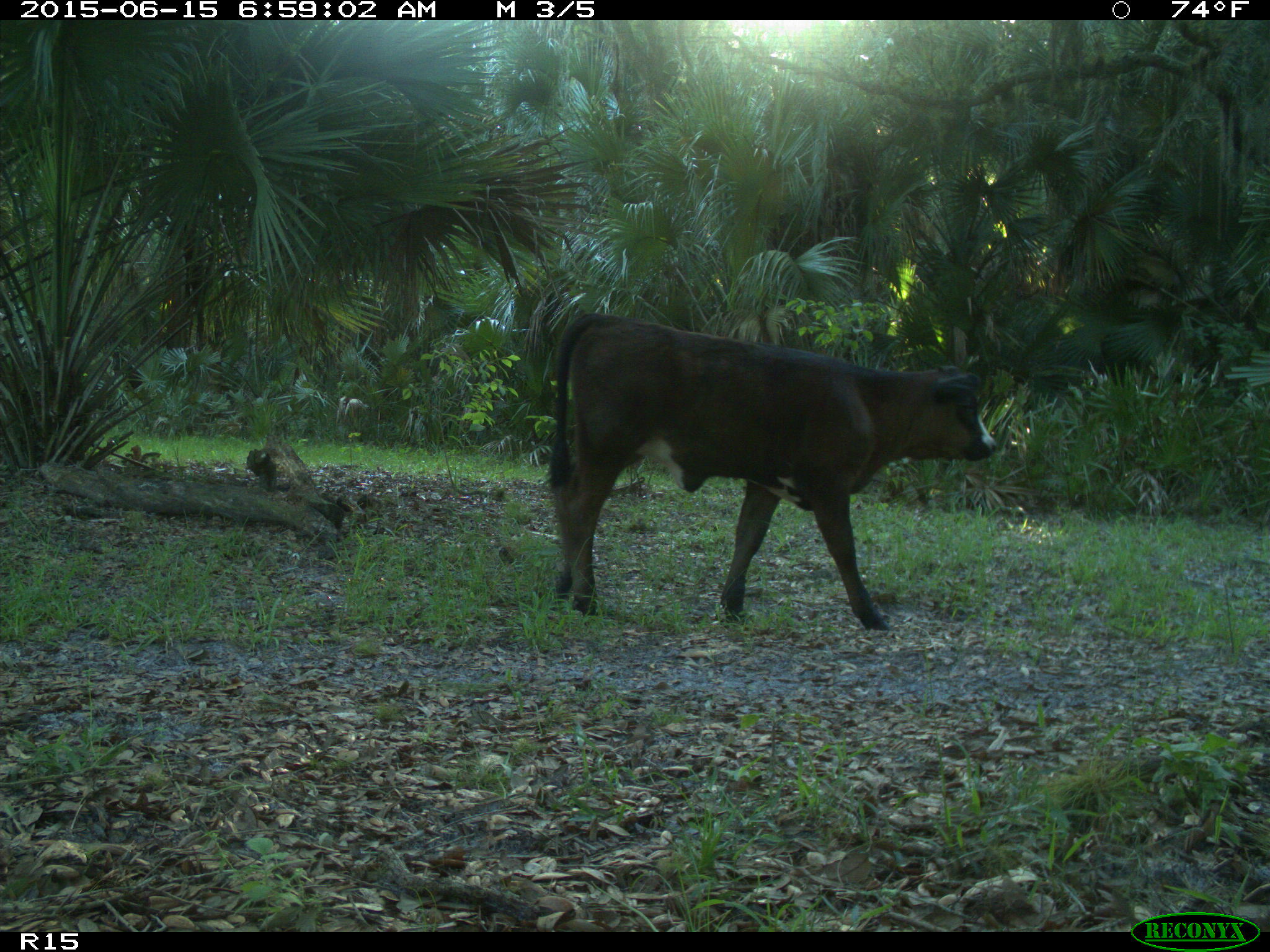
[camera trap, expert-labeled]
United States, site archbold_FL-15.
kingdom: Animalia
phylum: Chordata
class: Mammalia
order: Artiodactyla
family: Bovidae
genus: Bos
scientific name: Bos taurus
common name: domestic cow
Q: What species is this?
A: Bos taurus (domestic cow).